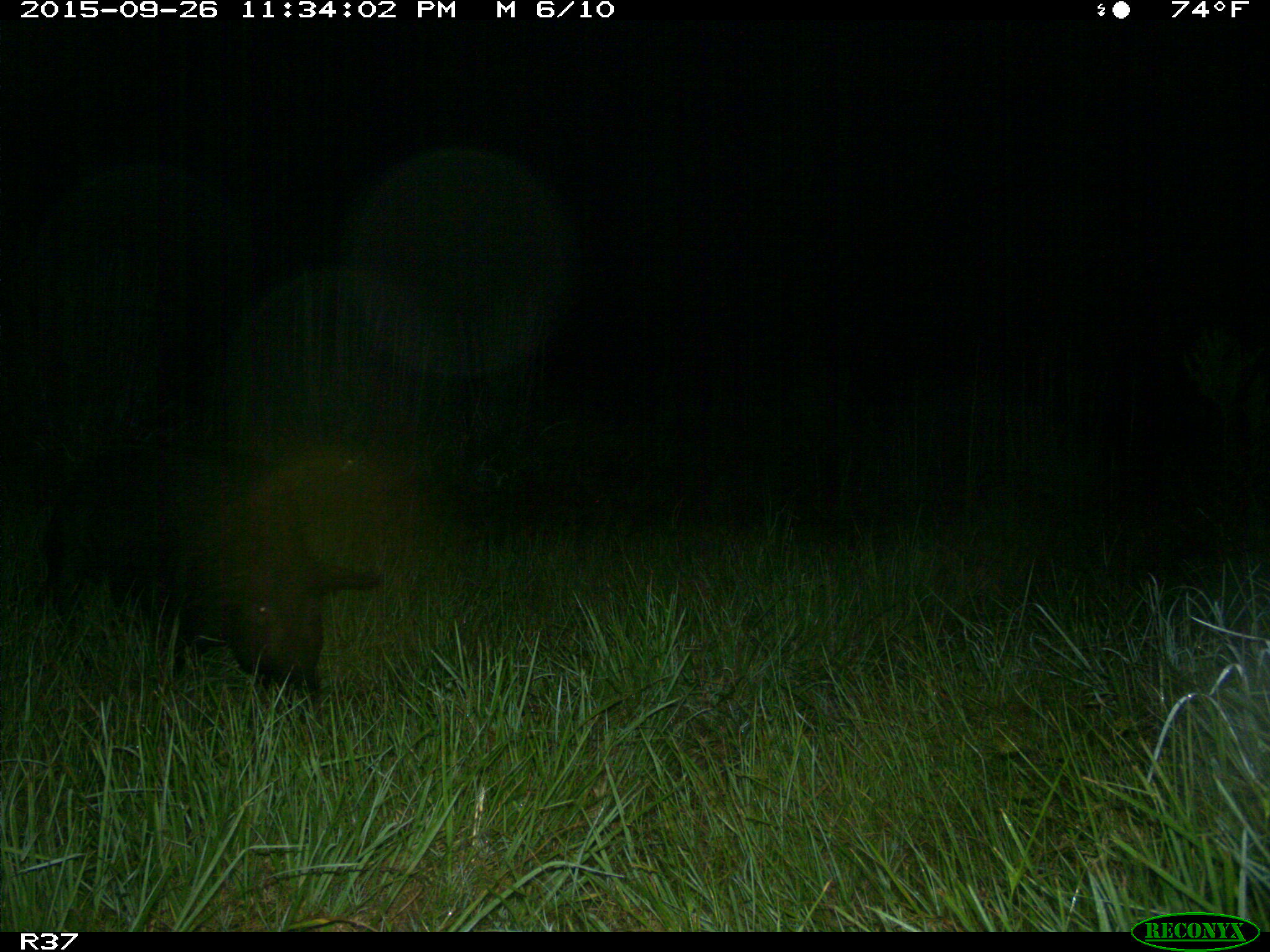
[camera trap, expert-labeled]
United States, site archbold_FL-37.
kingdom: Animalia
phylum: Chordata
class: Mammalia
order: Artiodactyla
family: Suidae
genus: Sus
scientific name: Sus scrofa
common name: wild boar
Sus scrofa (wild boar).